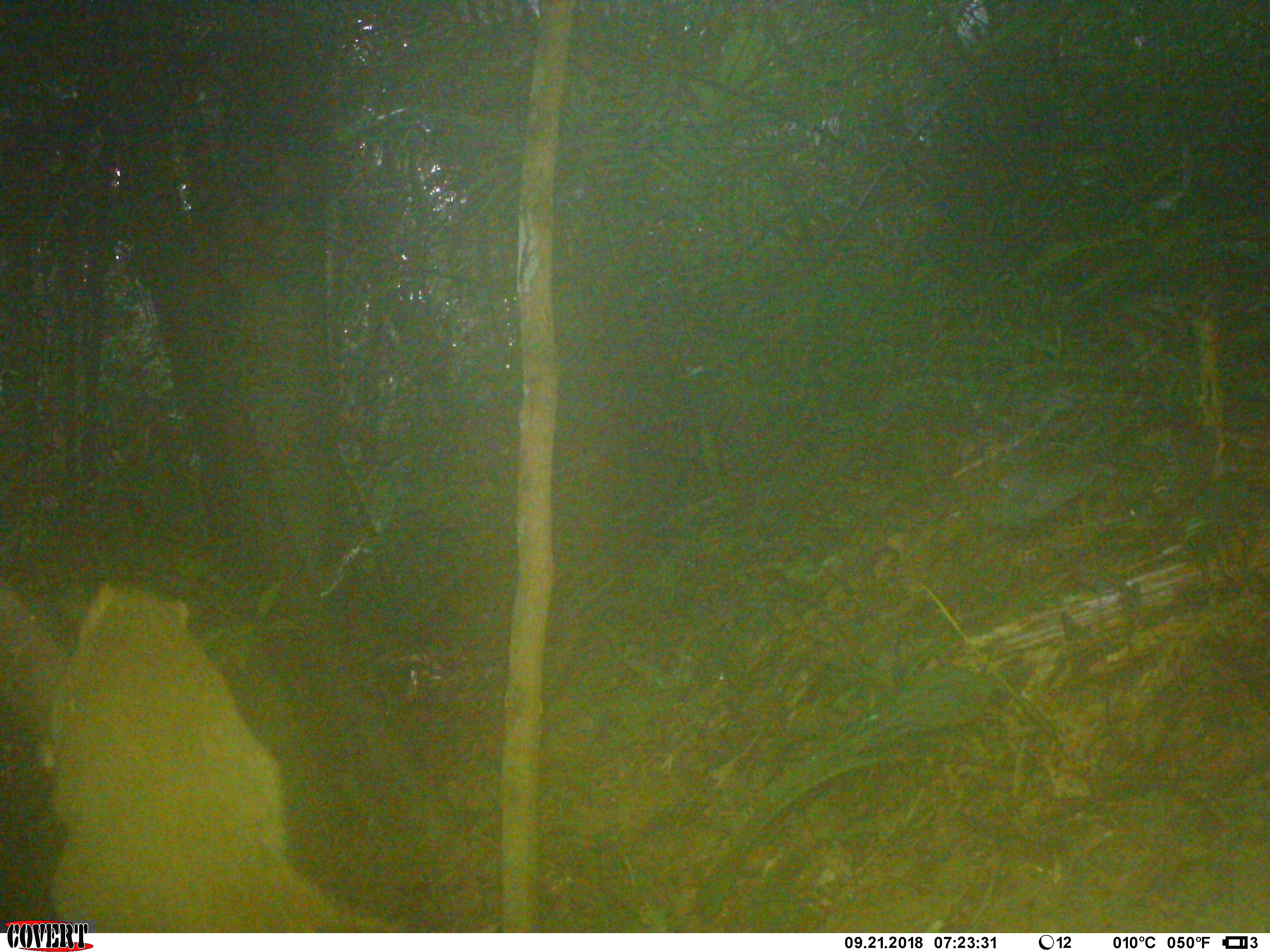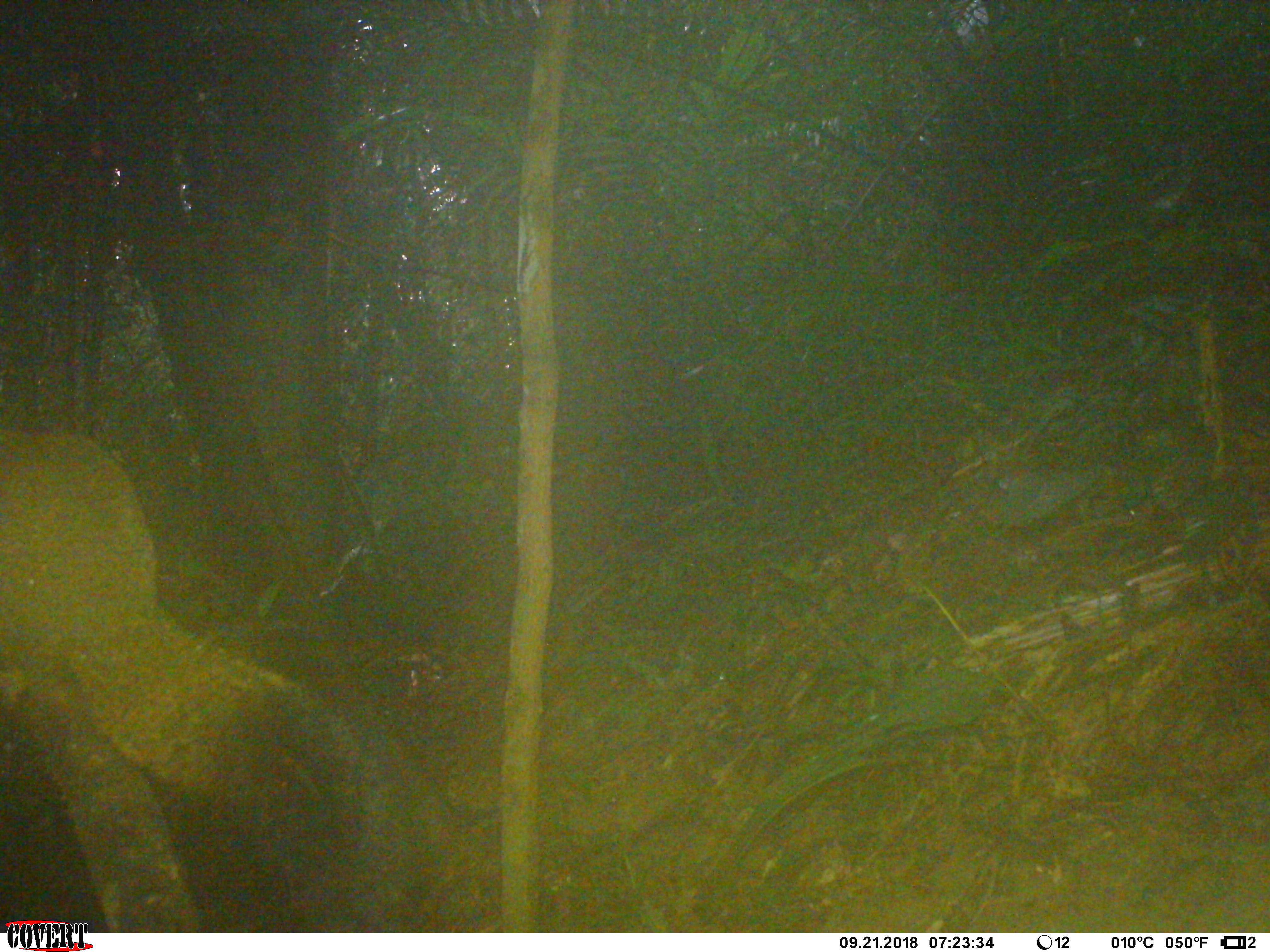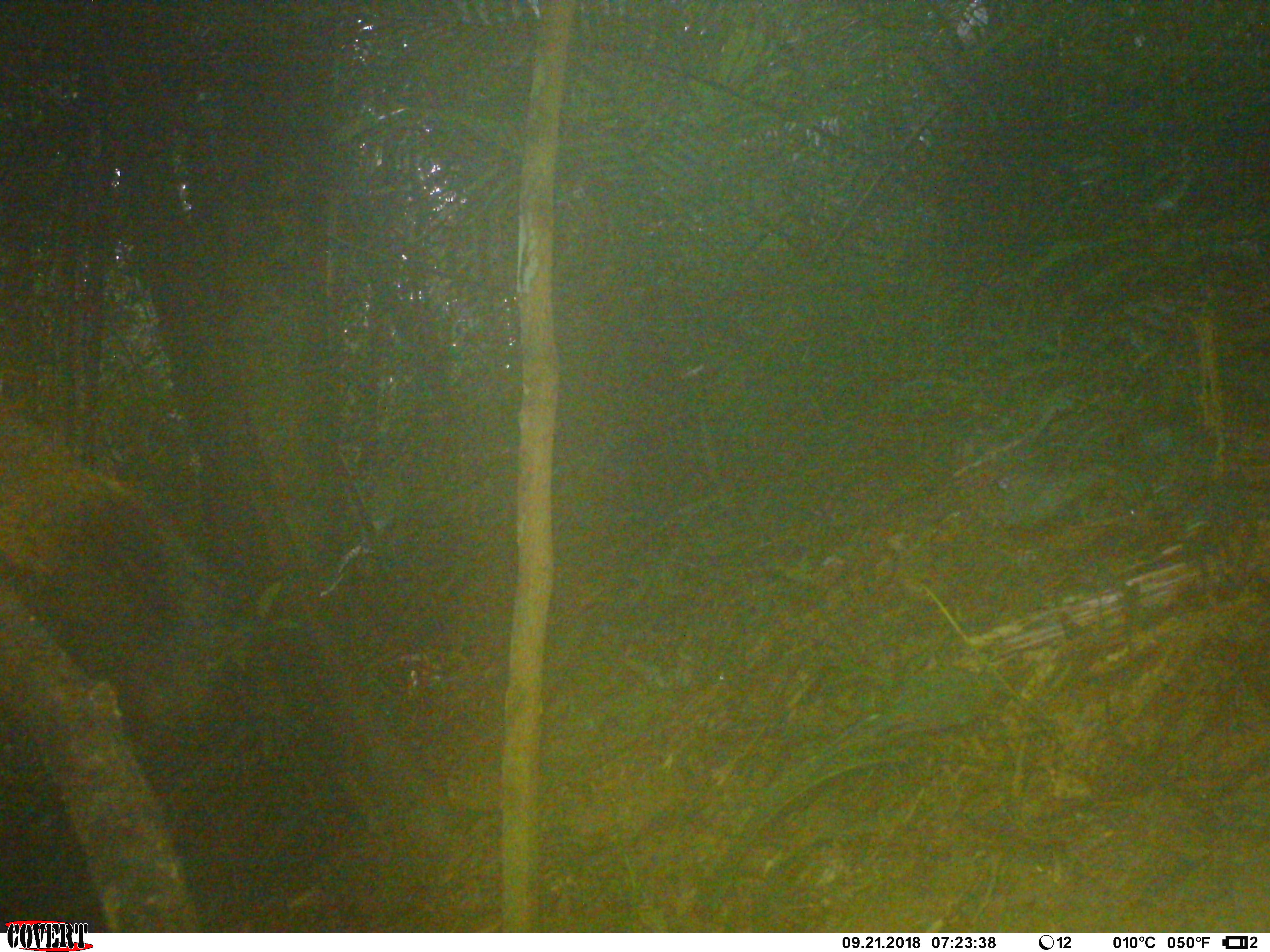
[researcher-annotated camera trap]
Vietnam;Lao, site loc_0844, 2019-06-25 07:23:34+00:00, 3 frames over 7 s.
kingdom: Animalia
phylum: Chordata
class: Mammalia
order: Rodentia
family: Sciuridae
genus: Sciurus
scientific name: Sciurus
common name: squirrel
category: unidentified squirrel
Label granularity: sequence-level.